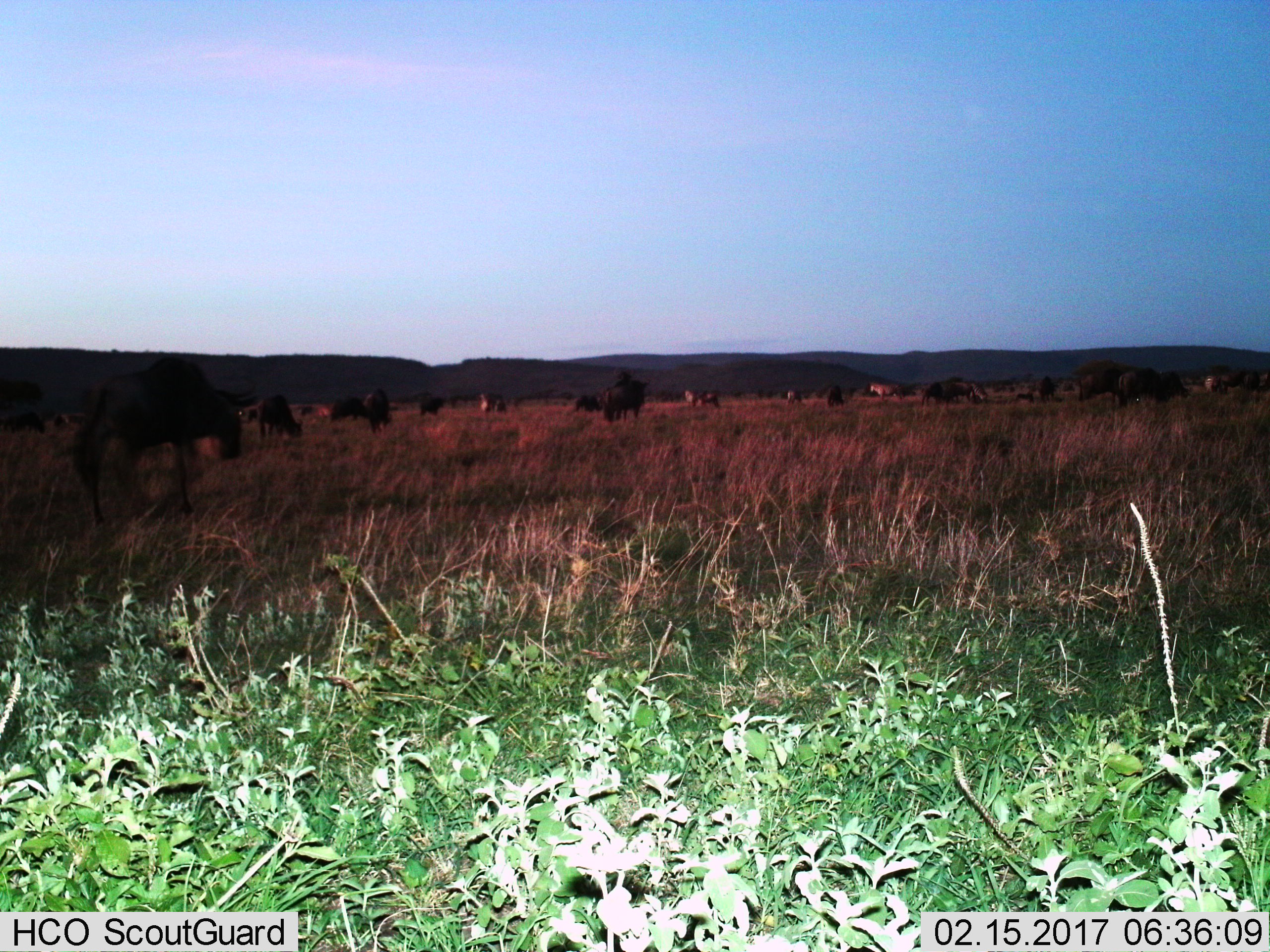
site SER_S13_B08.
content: unidentified animal